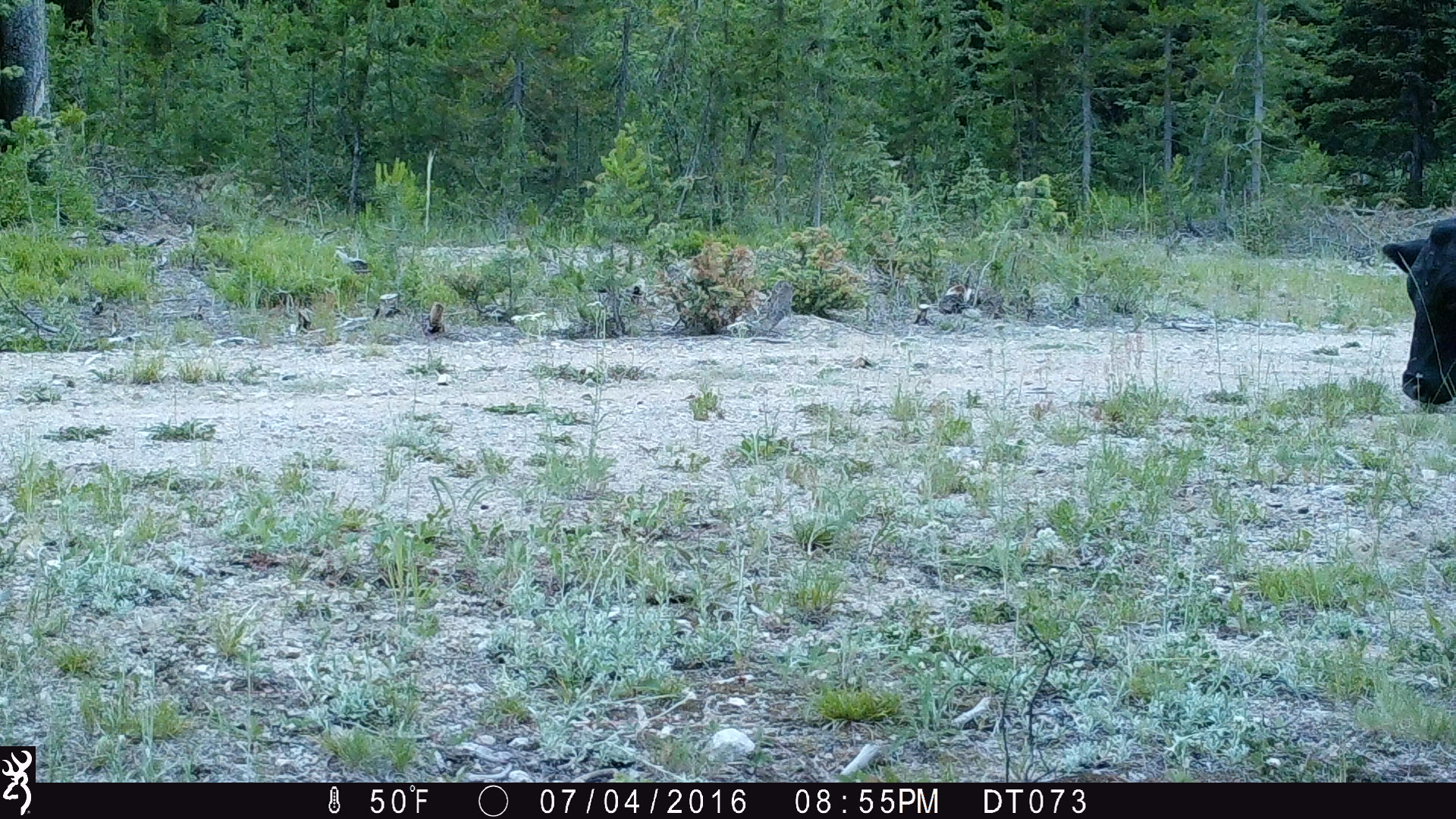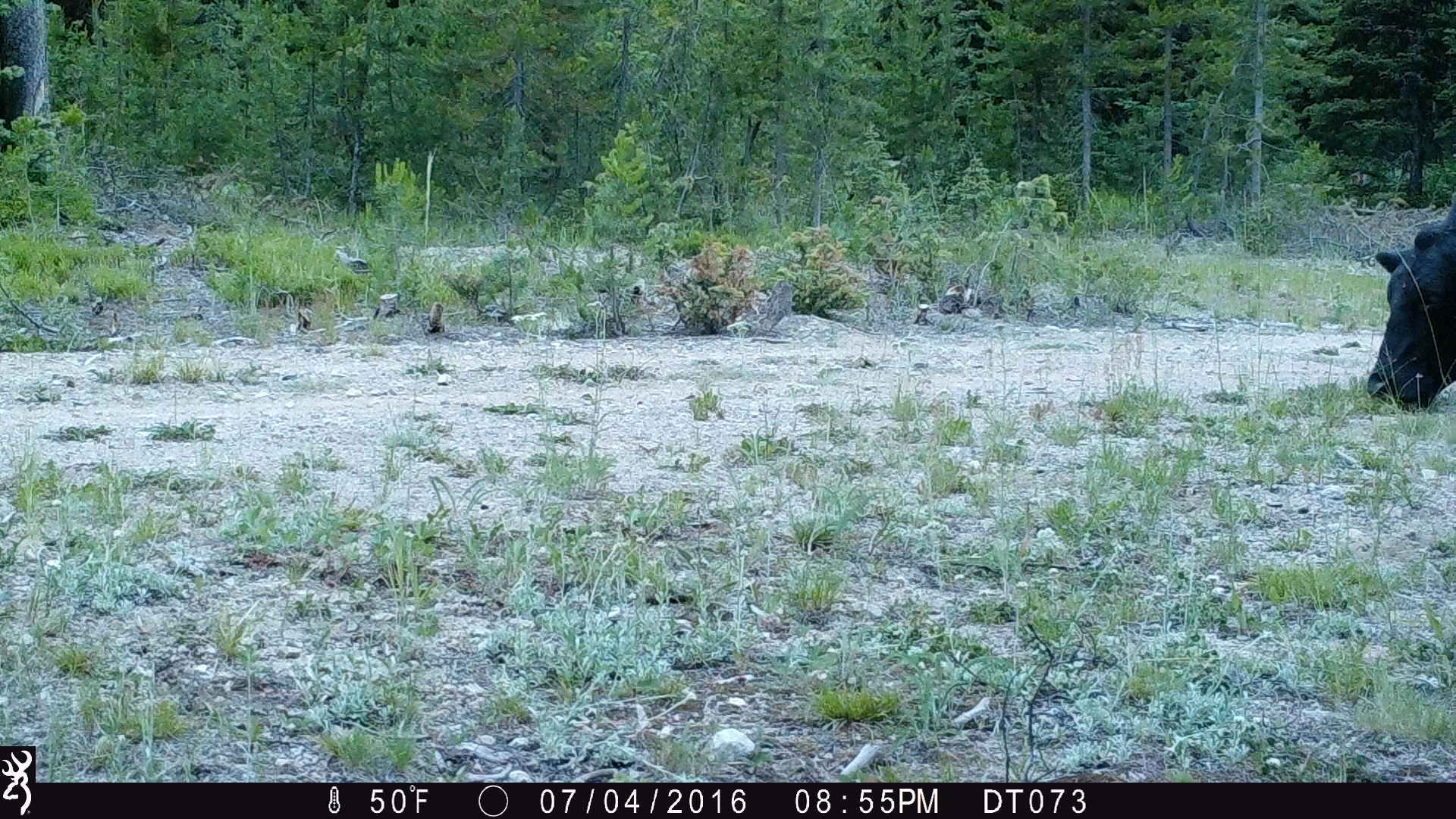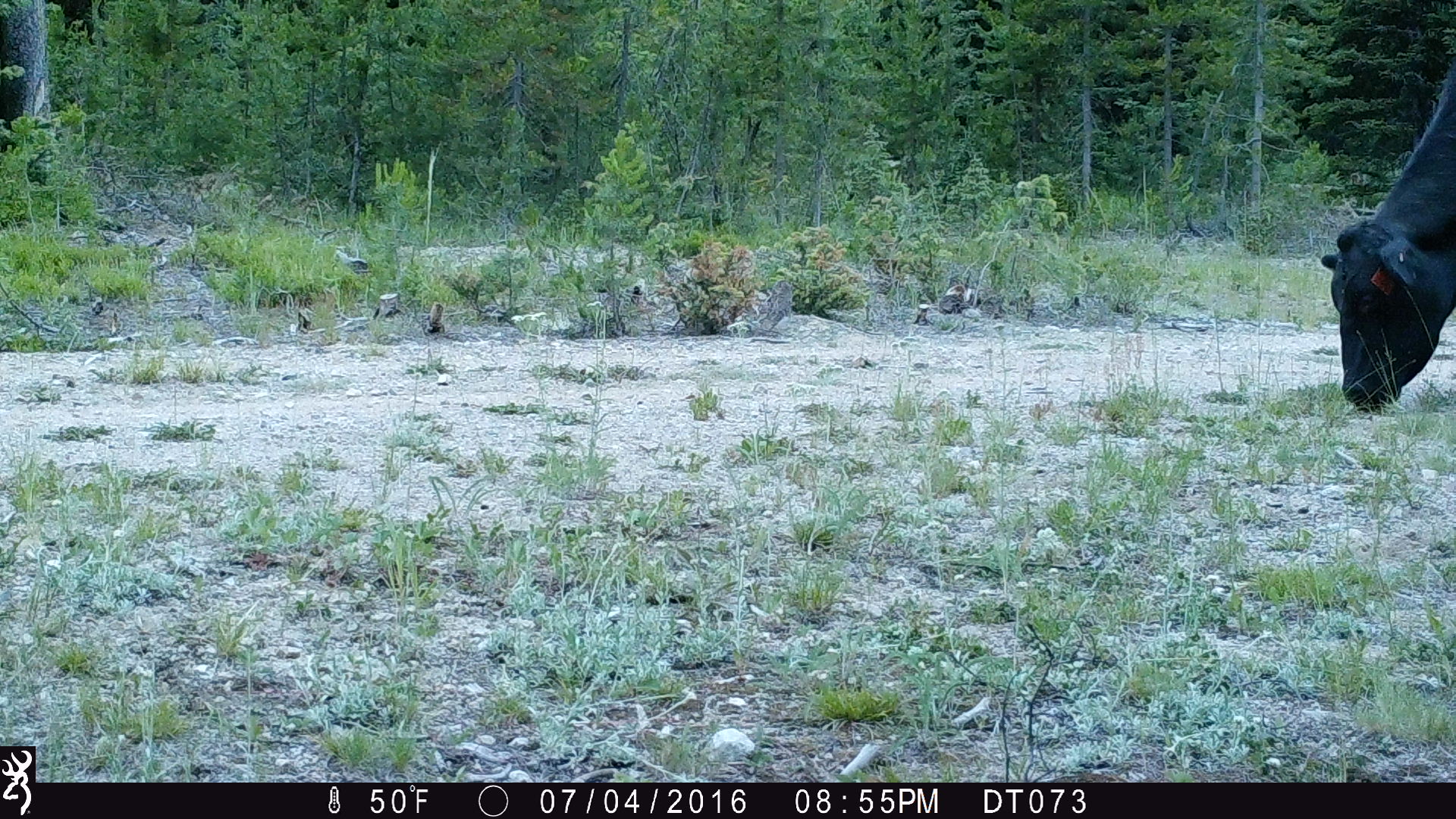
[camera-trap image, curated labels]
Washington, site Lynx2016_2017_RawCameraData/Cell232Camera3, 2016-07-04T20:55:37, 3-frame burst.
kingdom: Animalia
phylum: Chordata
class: Mammalia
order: Artiodactyla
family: Bovidae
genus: Bos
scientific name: Bos taurus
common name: domestic cattle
Domestic cattle (Bos taurus). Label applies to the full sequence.